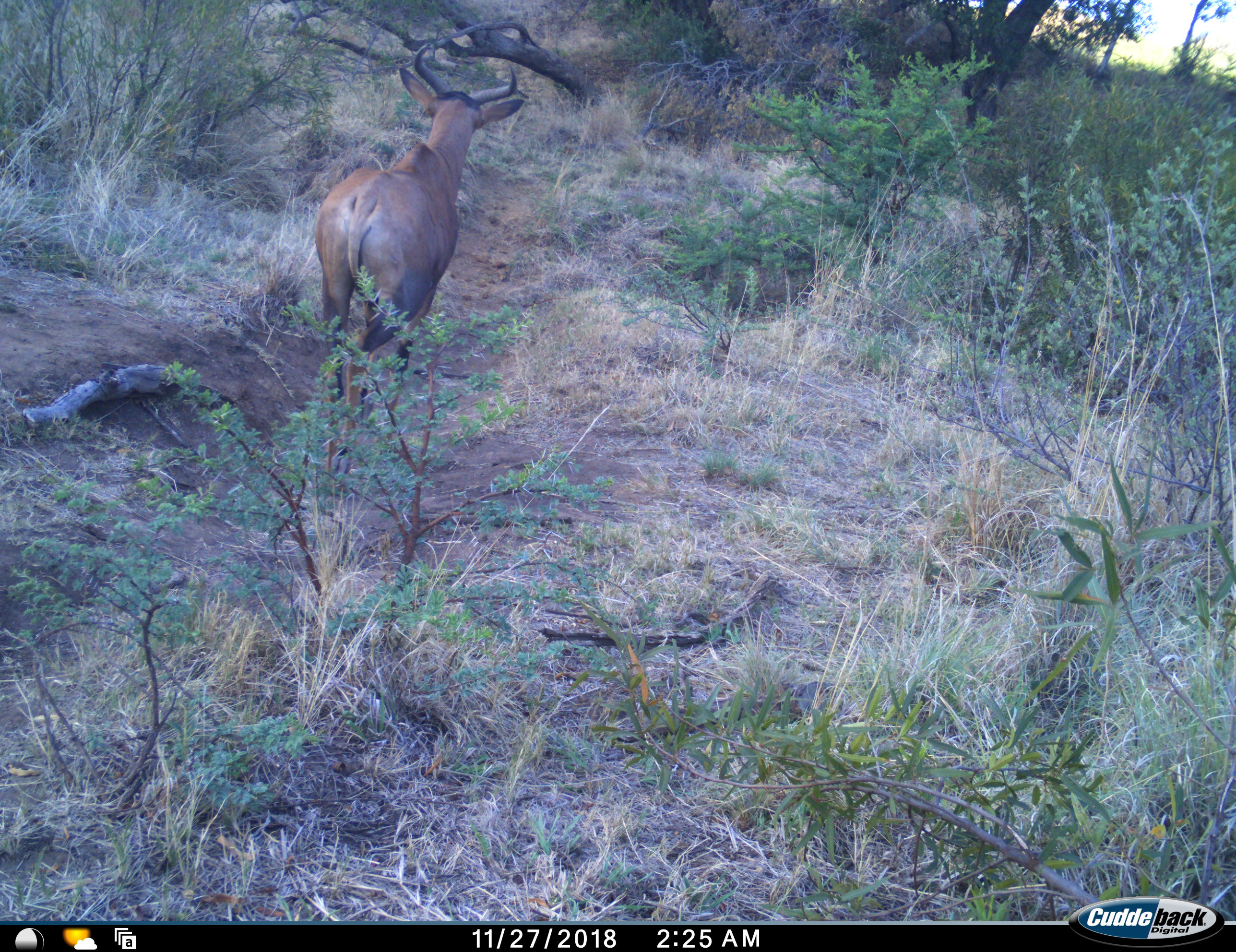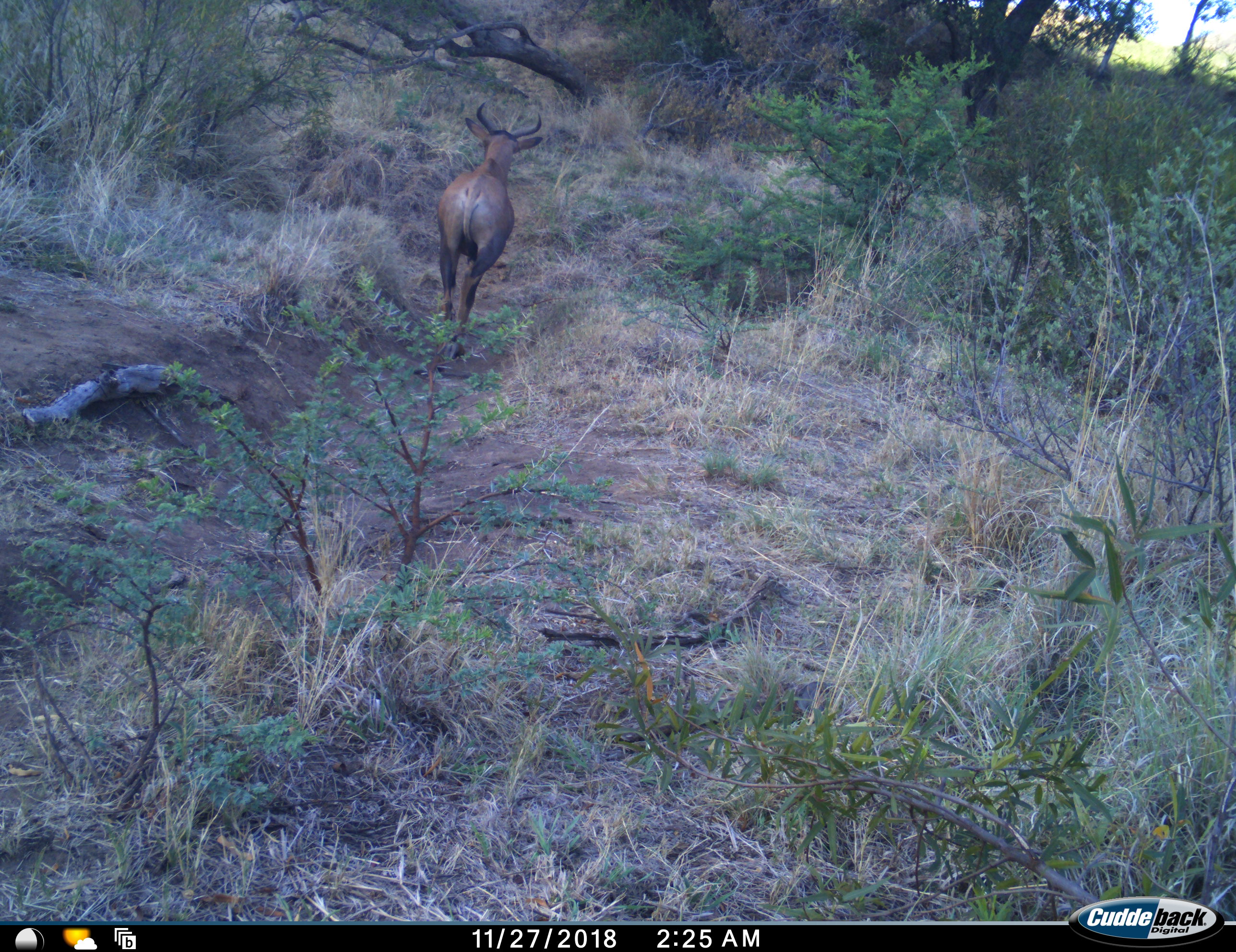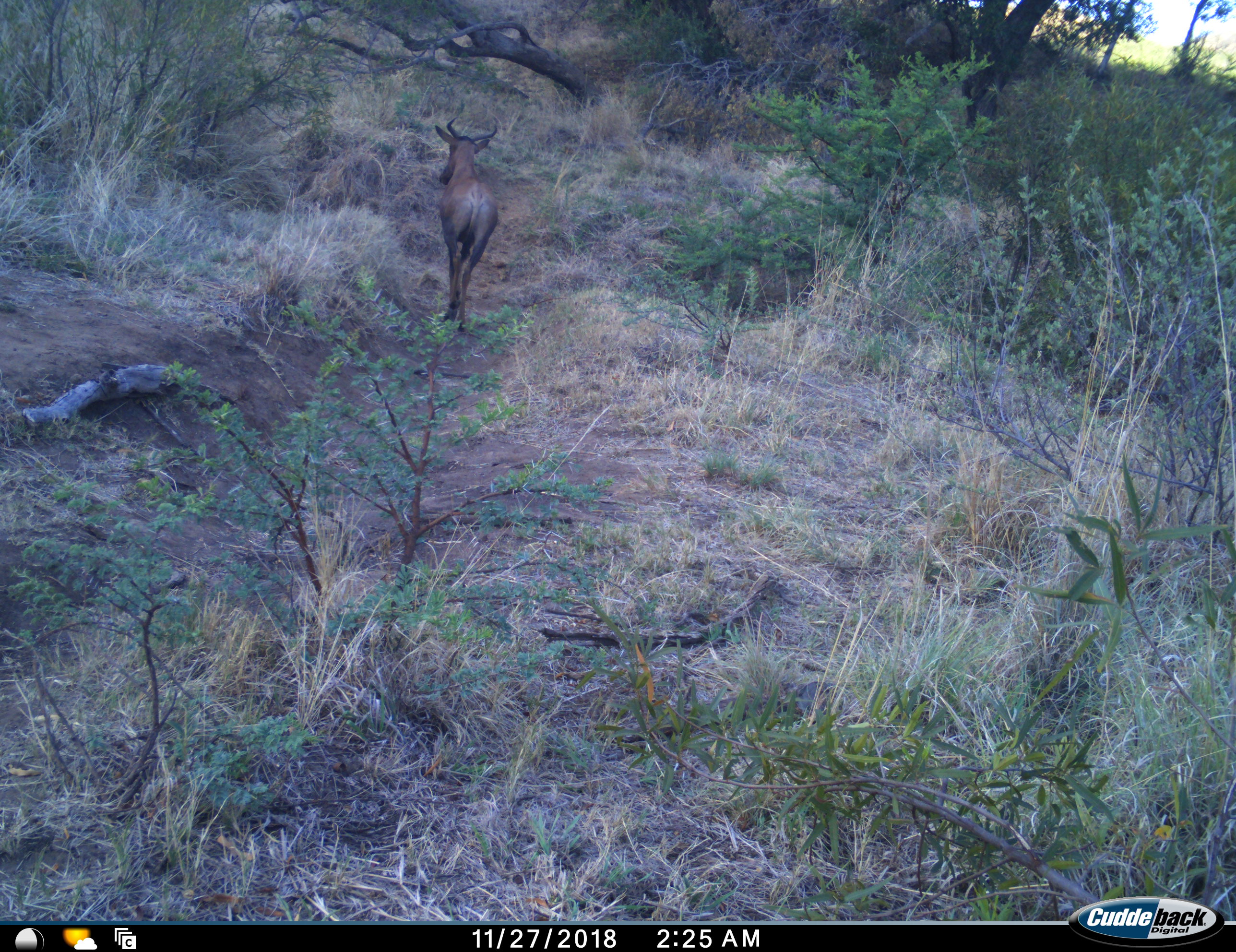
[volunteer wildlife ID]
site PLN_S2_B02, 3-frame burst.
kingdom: Animalia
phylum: Chordata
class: Mammalia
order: Artiodactyla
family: Bovidae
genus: Damaliscus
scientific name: Damaliscus lunatus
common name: tsessebe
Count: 1.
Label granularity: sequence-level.